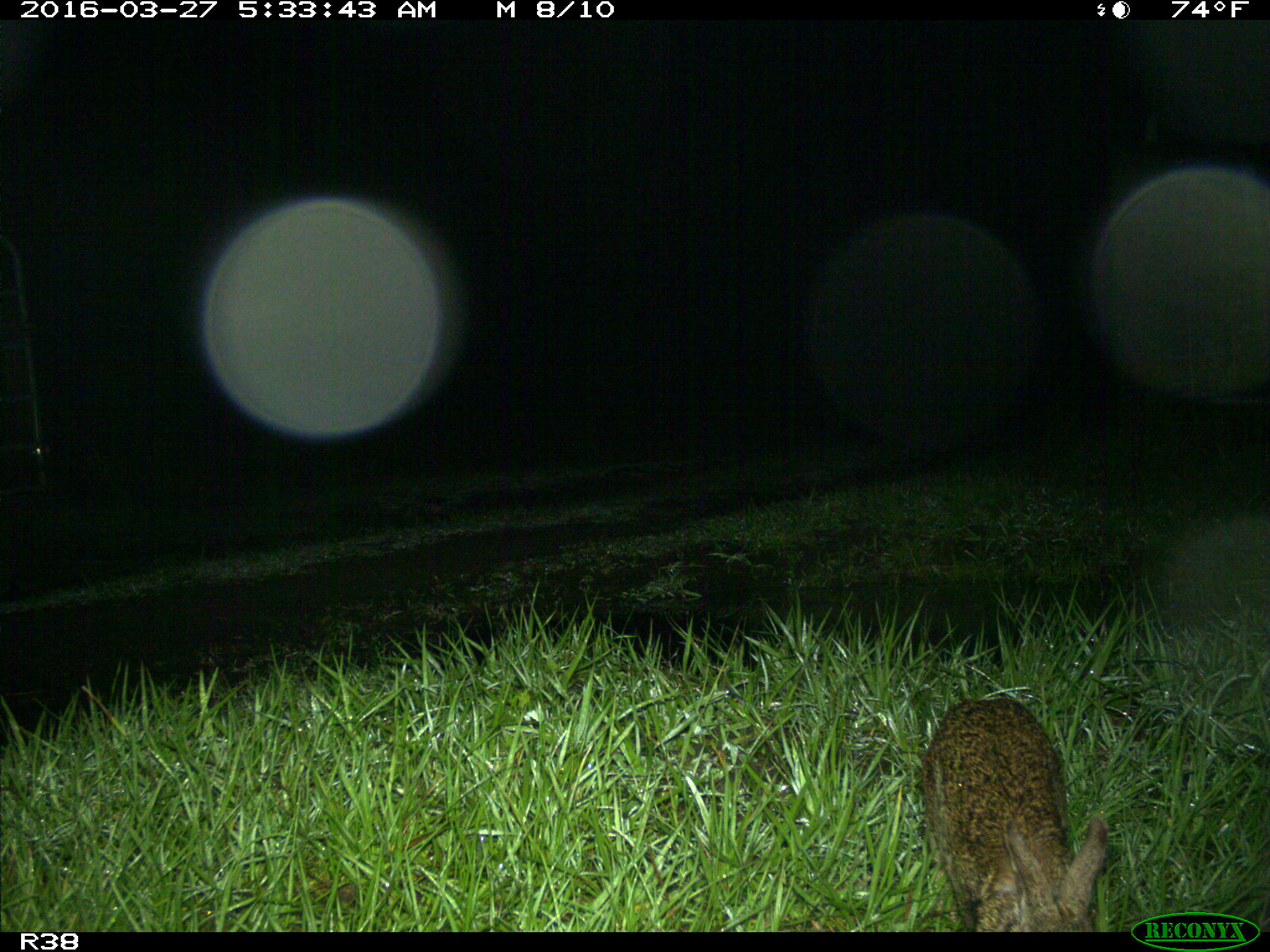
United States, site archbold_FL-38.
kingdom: Animalia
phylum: Chordata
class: Mammalia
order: Lagomorpha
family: Leporidae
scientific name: Leporidae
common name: rabbits and hares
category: unidentified rabbit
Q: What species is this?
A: Unidentified rabbit (rabbits and hares) (Leporidae).